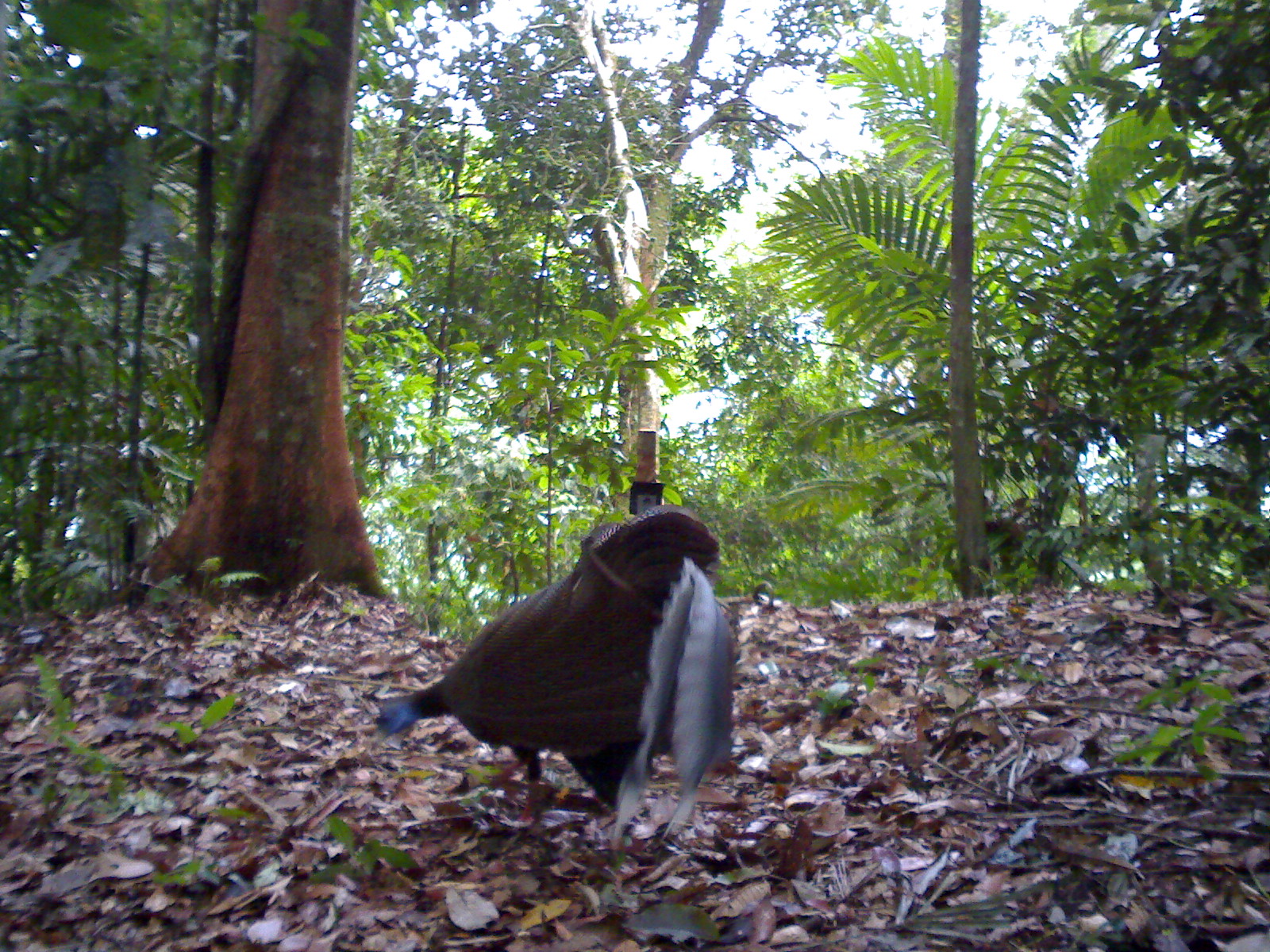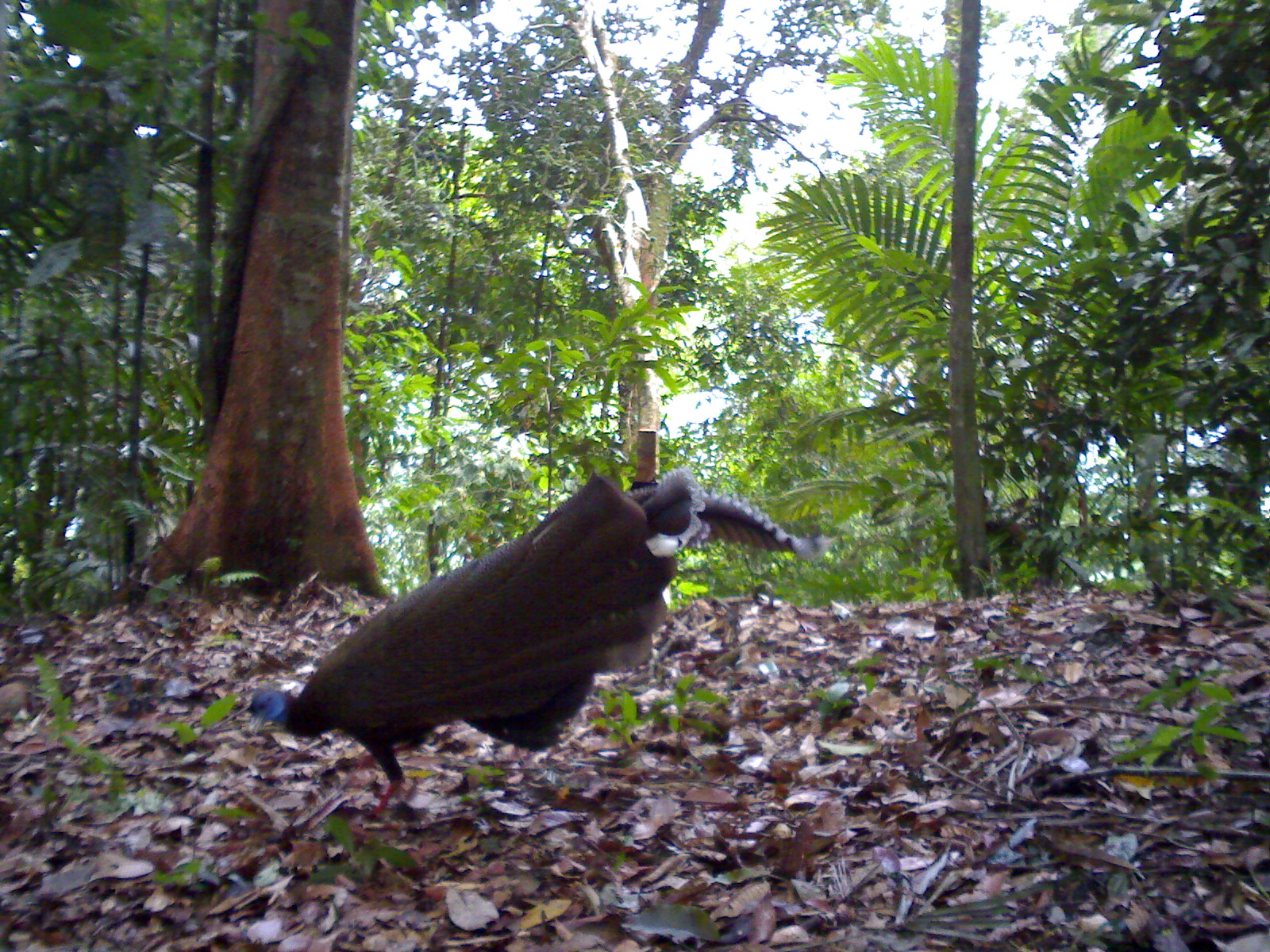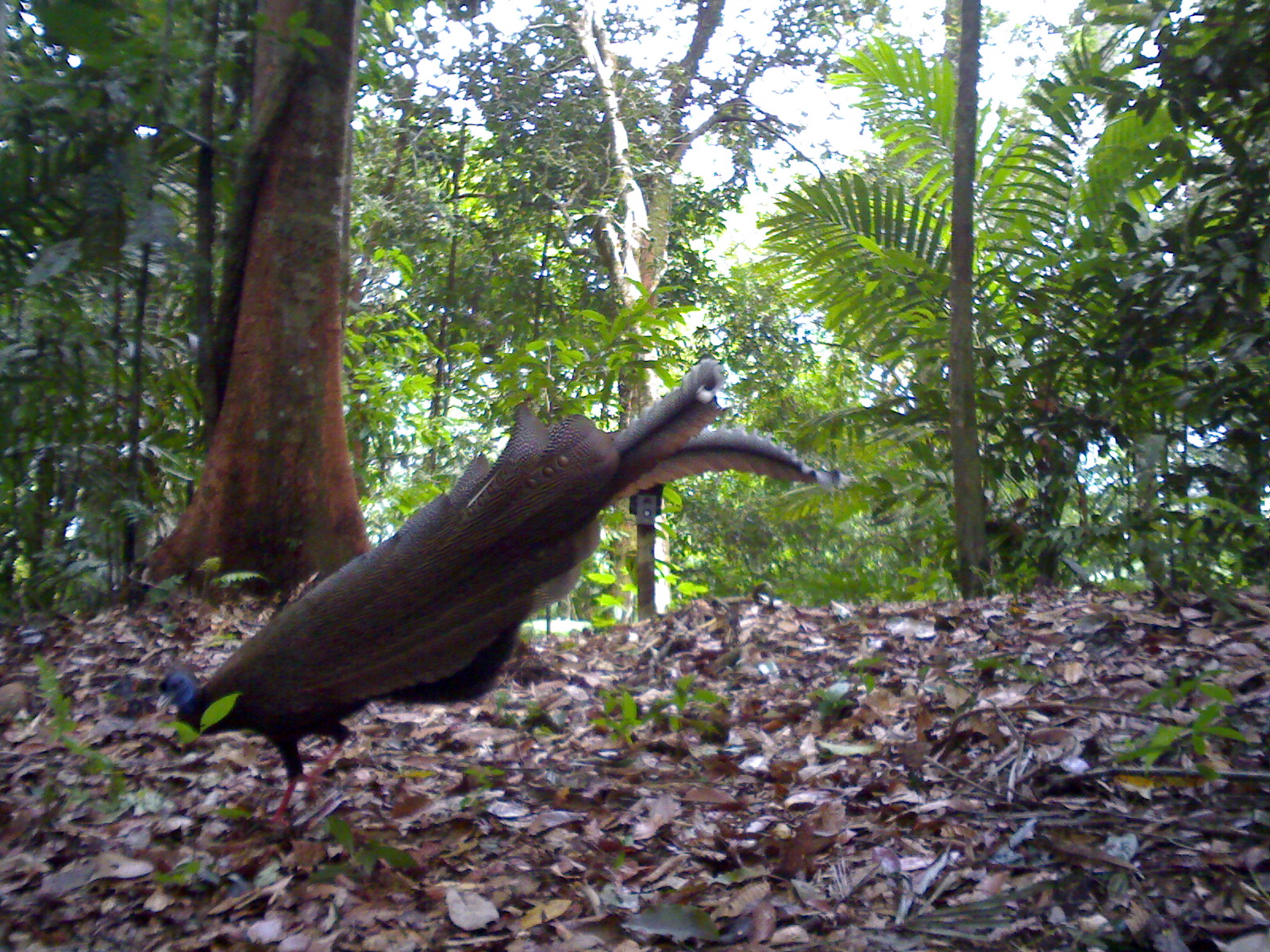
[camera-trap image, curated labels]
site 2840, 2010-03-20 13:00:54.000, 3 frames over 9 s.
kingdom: Animalia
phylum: Chordata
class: Aves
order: Galliformes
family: Phasianidae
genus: Argusianus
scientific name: Argusianus argus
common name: great argus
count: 1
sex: female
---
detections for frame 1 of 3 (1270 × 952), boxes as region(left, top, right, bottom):
argusianus argus: region(364, 496, 740, 842)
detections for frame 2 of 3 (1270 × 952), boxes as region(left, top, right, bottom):
argusianus argus: region(239, 468, 837, 818)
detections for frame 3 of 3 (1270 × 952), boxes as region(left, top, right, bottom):
argusianus argus: region(151, 362, 858, 833)